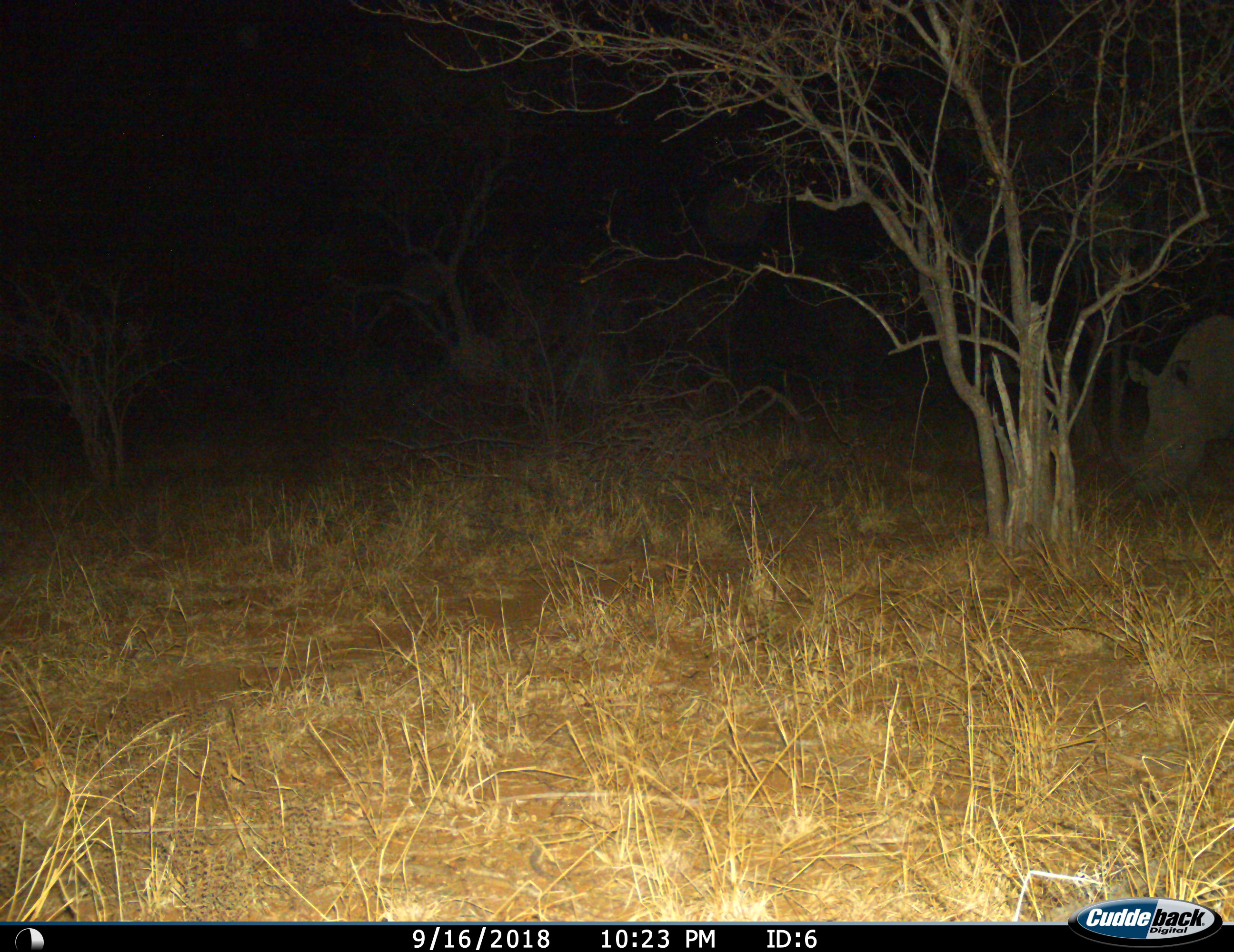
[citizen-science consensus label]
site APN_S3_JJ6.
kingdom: Animalia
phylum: Chordata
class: Mammalia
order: Perissodactyla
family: Rhinocerotidae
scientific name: Rhinocerotidae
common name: unknown rhinoceros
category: rhinocerosunknown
Rhinocerosunknown (unknown rhinoceros) (Rhinocerotidae), count 1. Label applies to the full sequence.